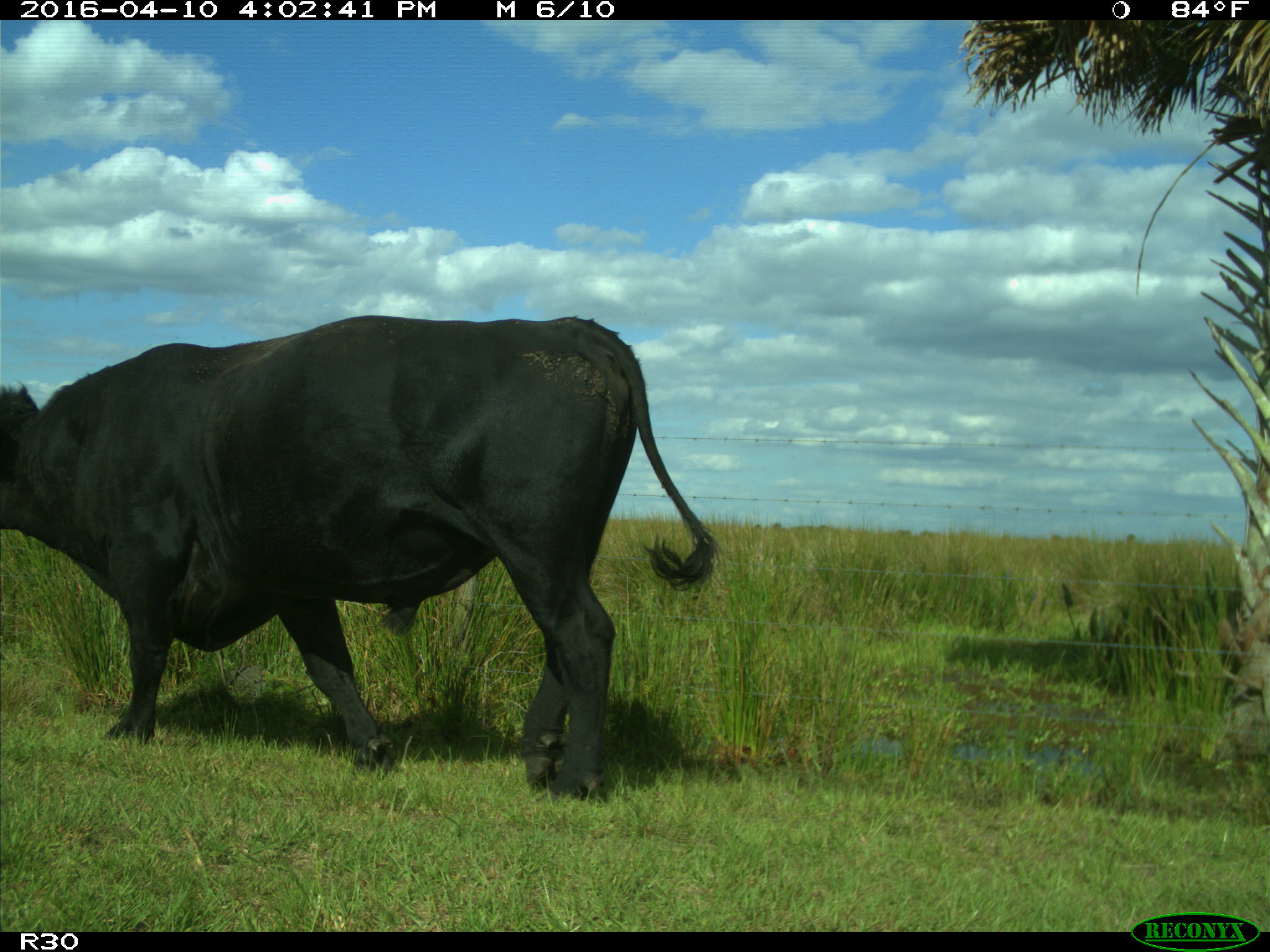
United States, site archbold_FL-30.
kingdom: Animalia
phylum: Chordata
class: Mammalia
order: Artiodactyla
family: Bovidae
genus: Bos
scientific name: Bos taurus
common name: domestic cow